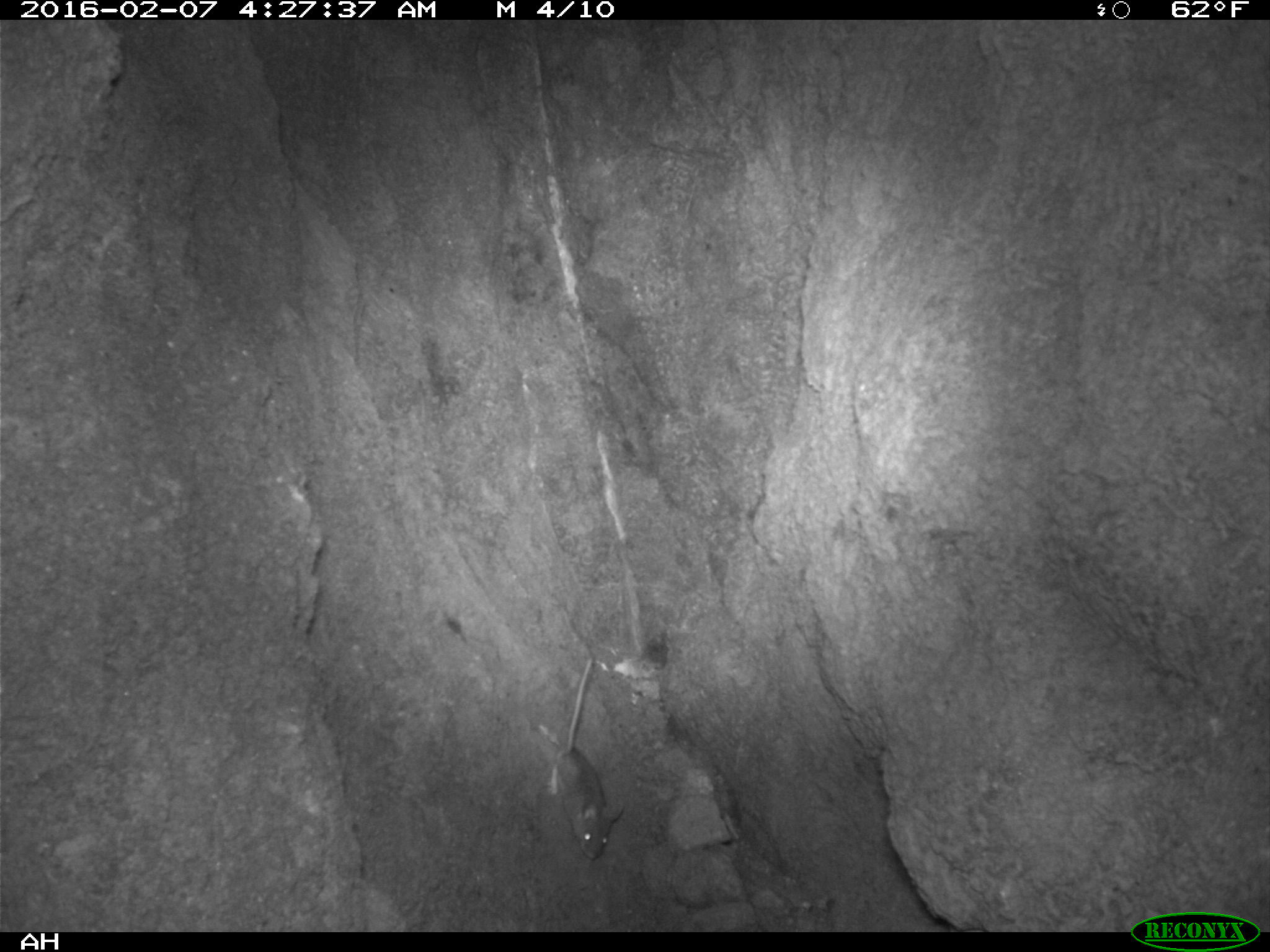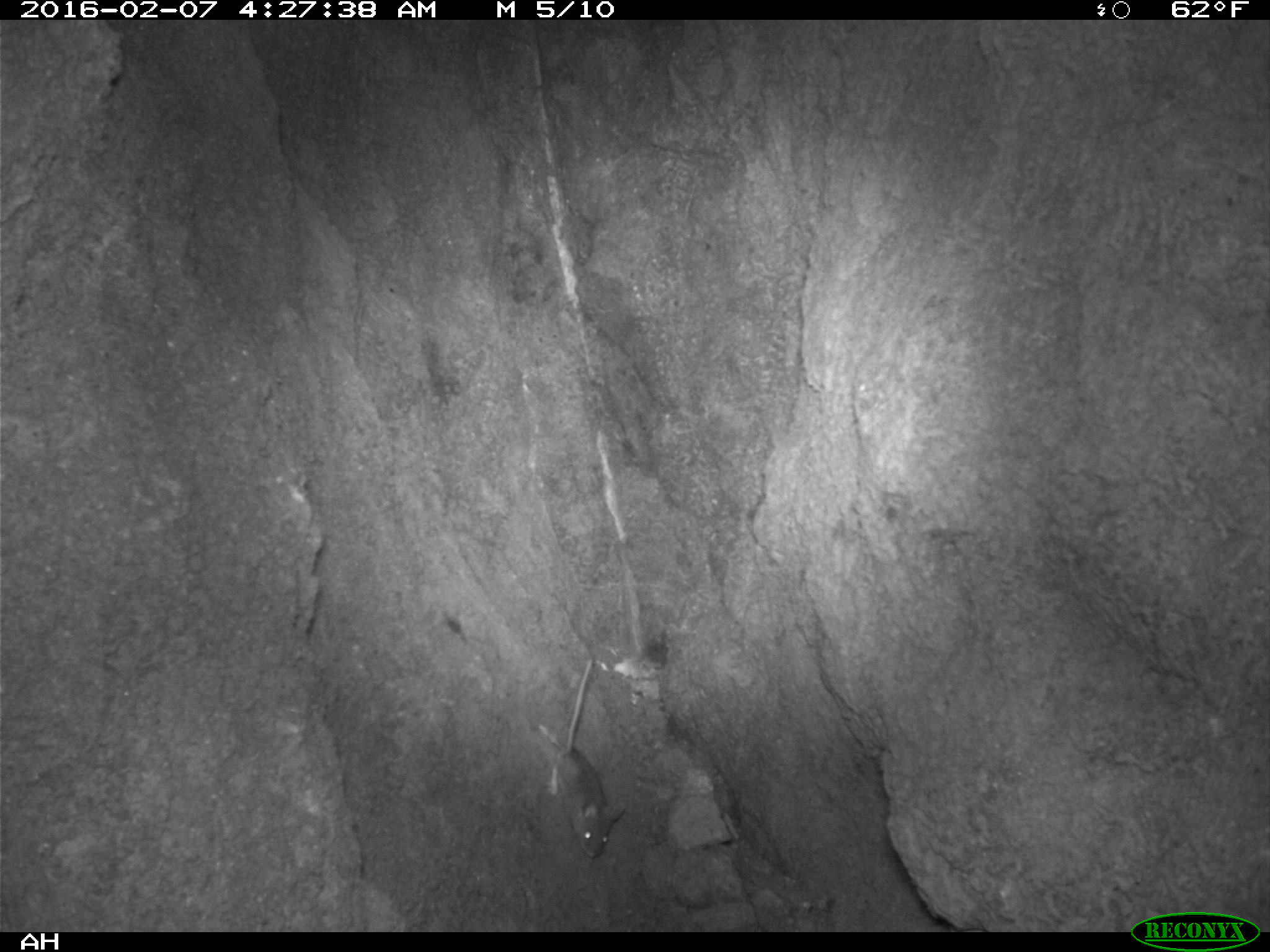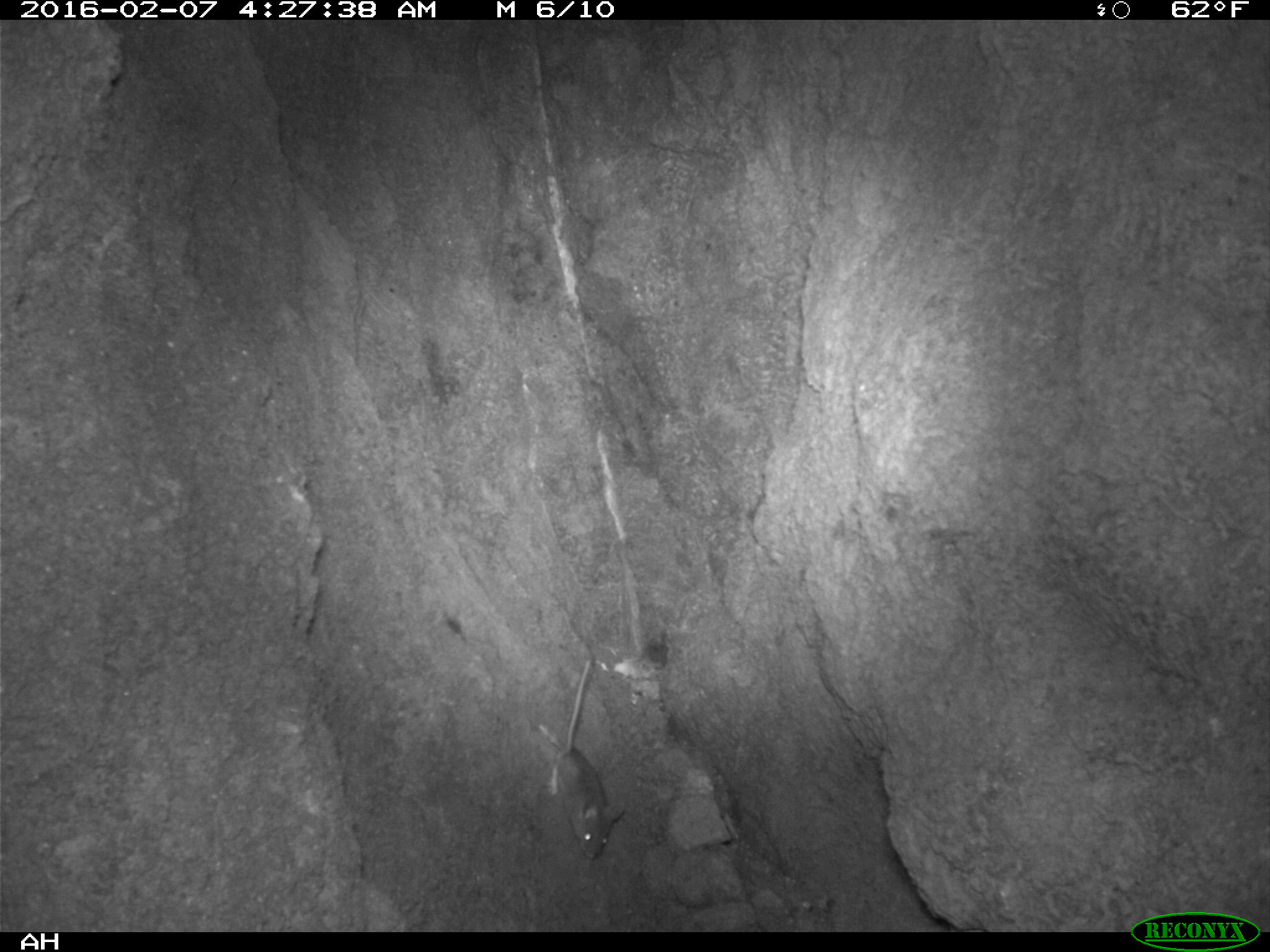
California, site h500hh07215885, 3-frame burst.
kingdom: Animalia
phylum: Chordata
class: Mammalia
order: Rodentia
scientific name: Rodentia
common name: rodent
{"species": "rodent (Rodentia)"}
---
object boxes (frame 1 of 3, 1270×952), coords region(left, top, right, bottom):
rodent: region(549, 658, 623, 859)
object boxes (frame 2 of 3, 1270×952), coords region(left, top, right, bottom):
rodent: region(544, 658, 625, 858)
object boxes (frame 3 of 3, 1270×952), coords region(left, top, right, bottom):
rodent: region(533, 658, 624, 862)